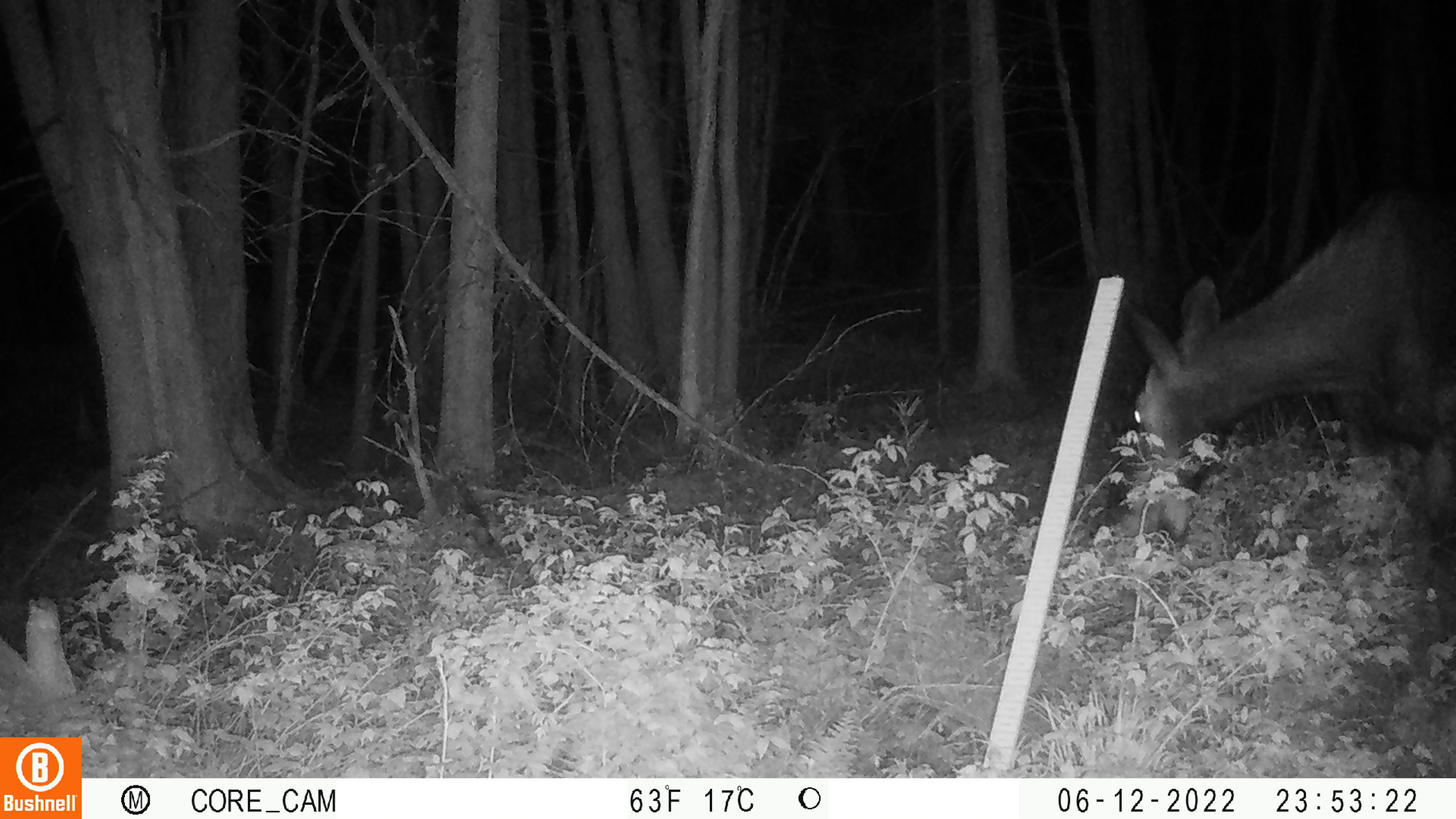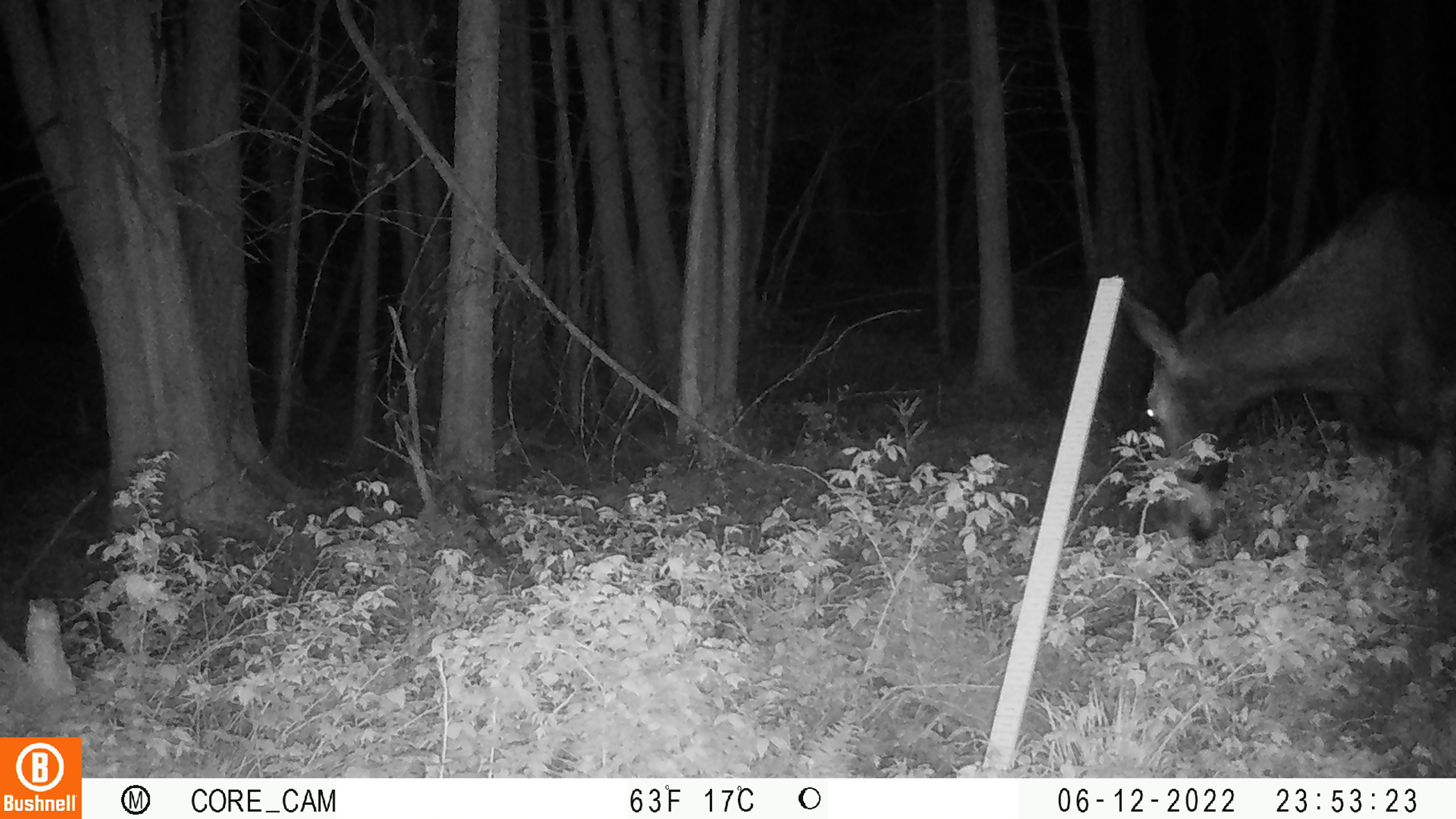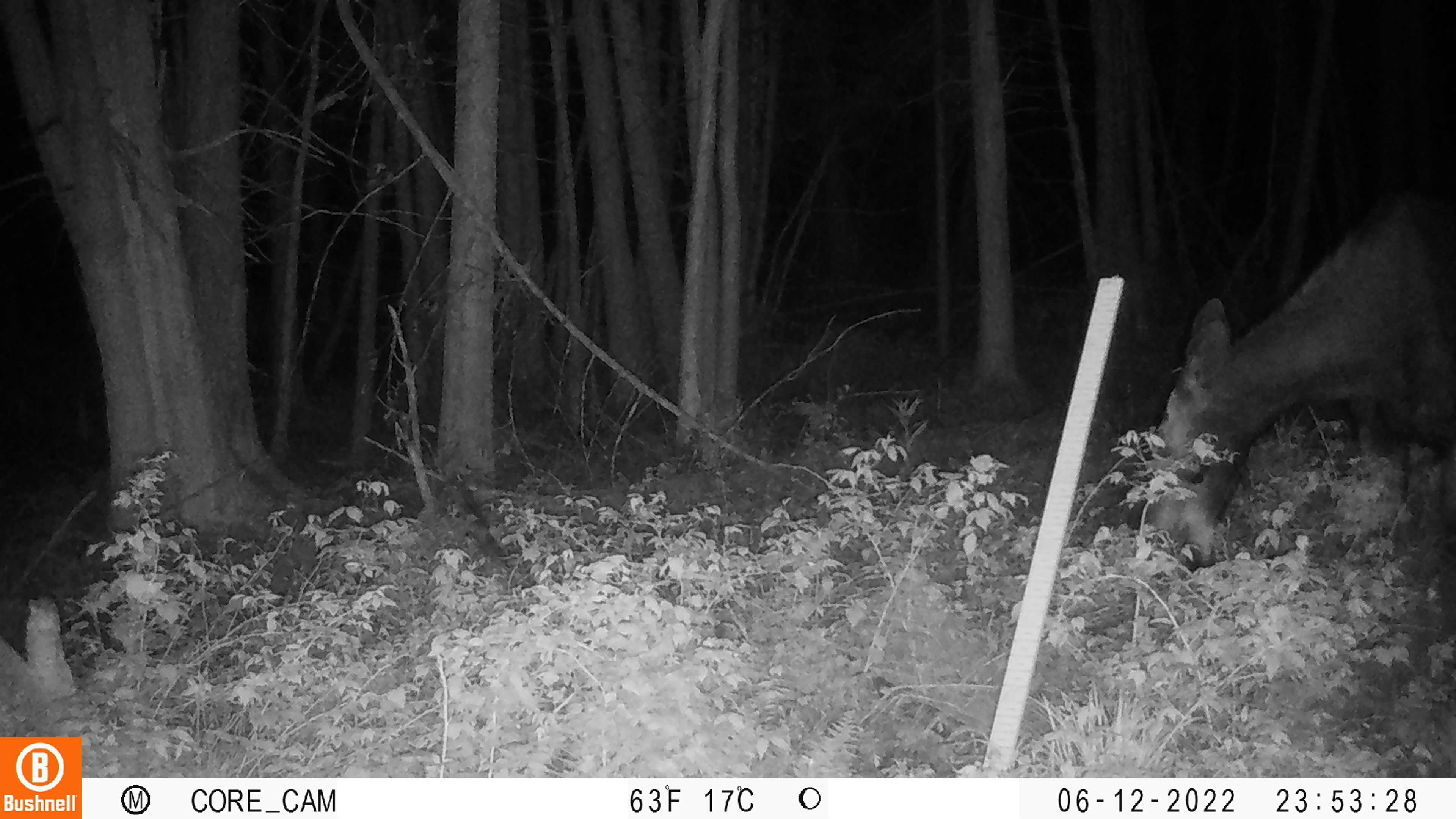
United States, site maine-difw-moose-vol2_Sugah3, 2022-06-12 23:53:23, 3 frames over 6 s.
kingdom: Animalia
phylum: Chordata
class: Mammalia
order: Artiodactyla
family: Cervidae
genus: Alces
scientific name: Alces alces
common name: moose